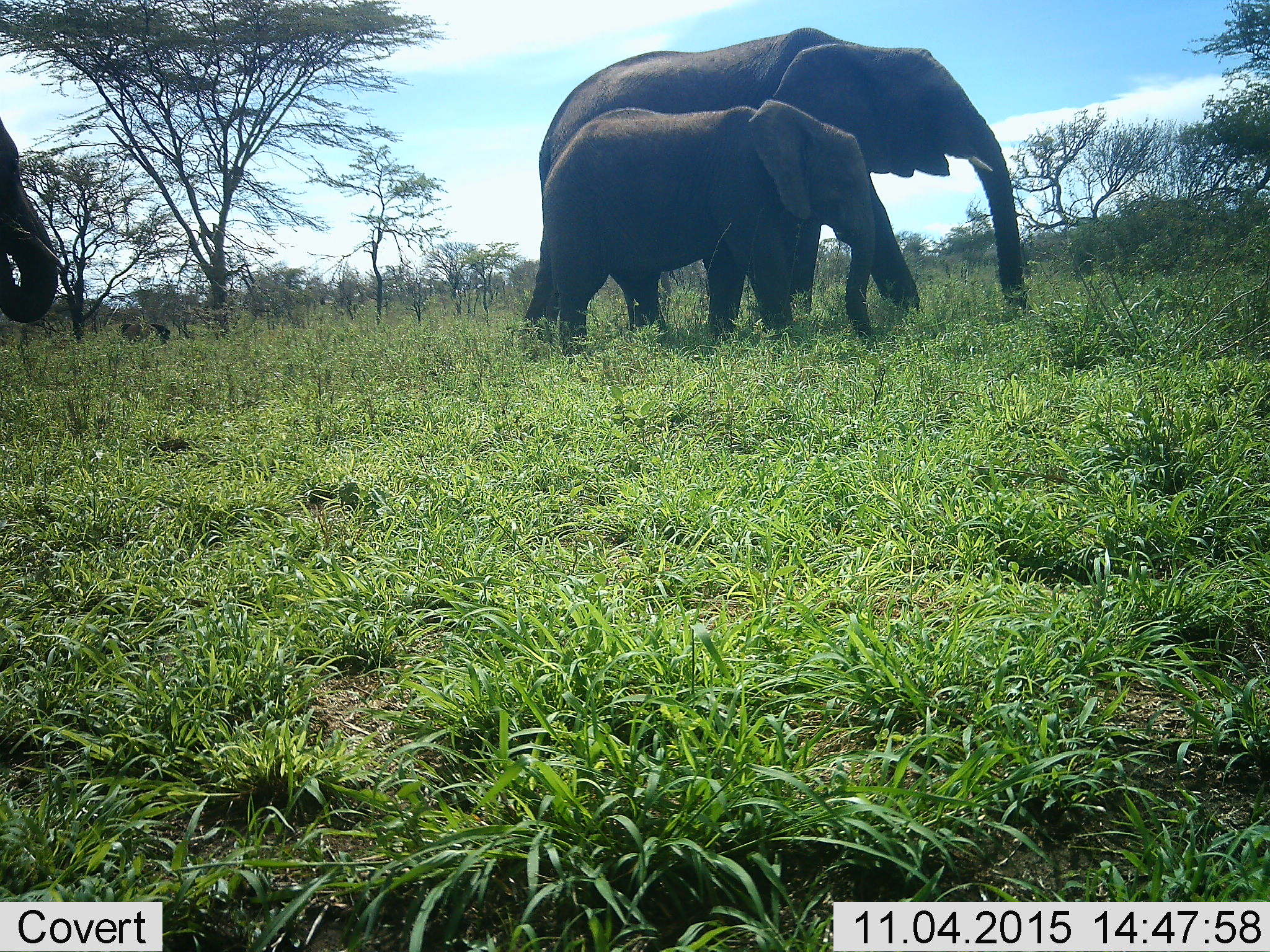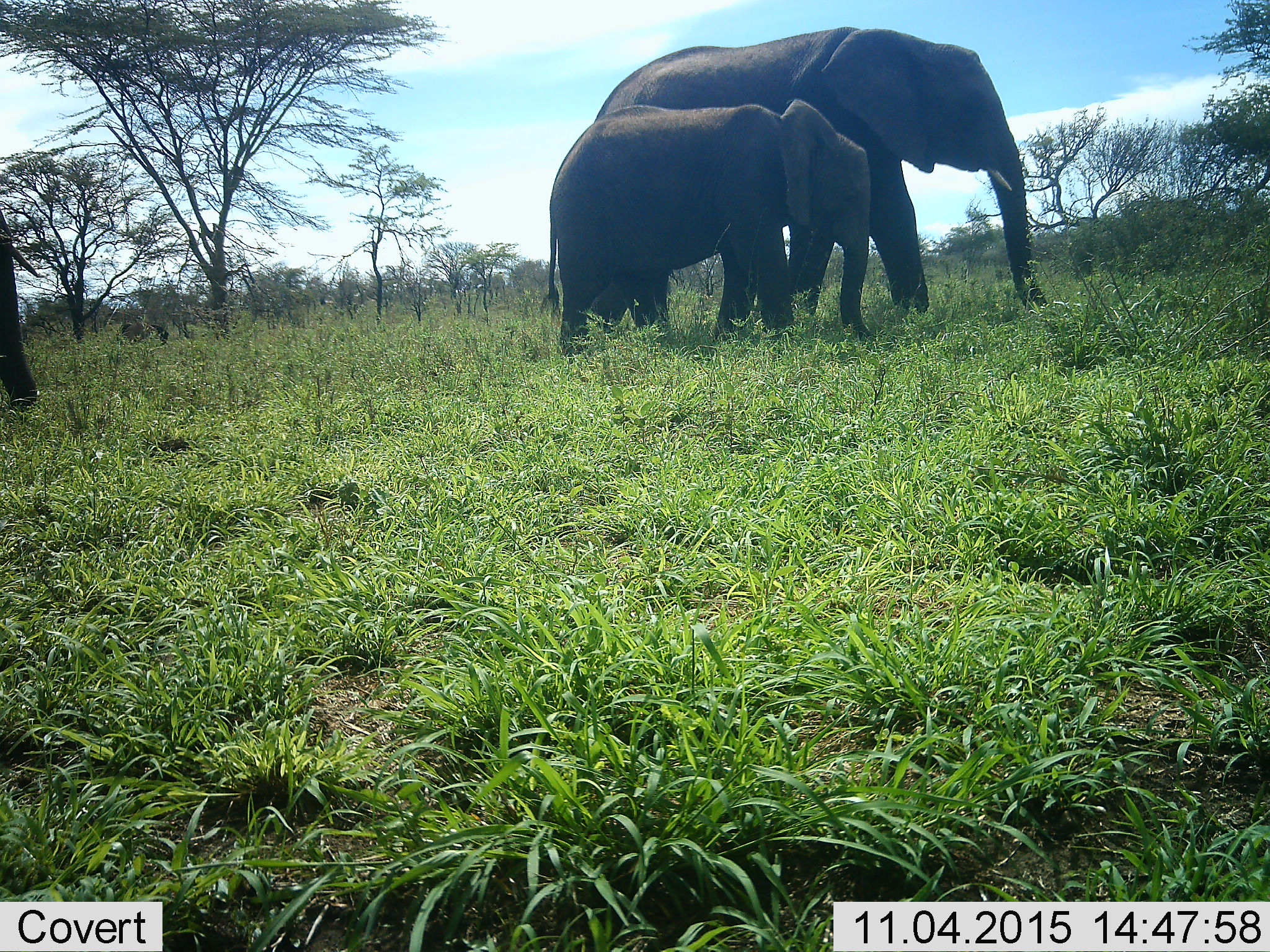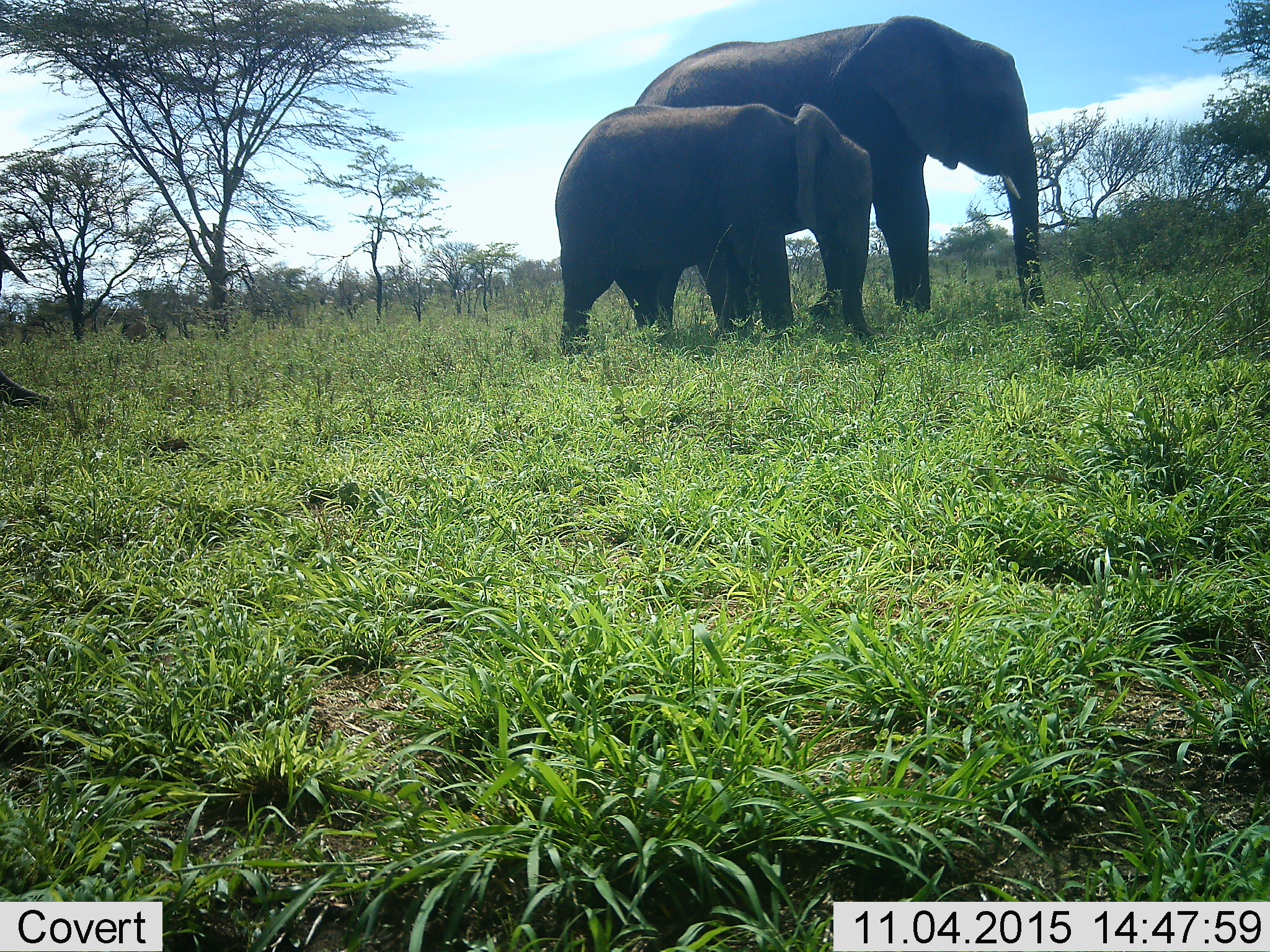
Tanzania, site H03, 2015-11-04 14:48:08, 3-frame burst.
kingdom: Animalia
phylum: Chordata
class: Mammalia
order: Proboscidea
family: Elephantidae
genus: Loxodonta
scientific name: Loxodonta africana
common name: african bush elephant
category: elephant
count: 3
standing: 40%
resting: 0%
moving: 80%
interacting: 0%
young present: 70%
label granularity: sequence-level